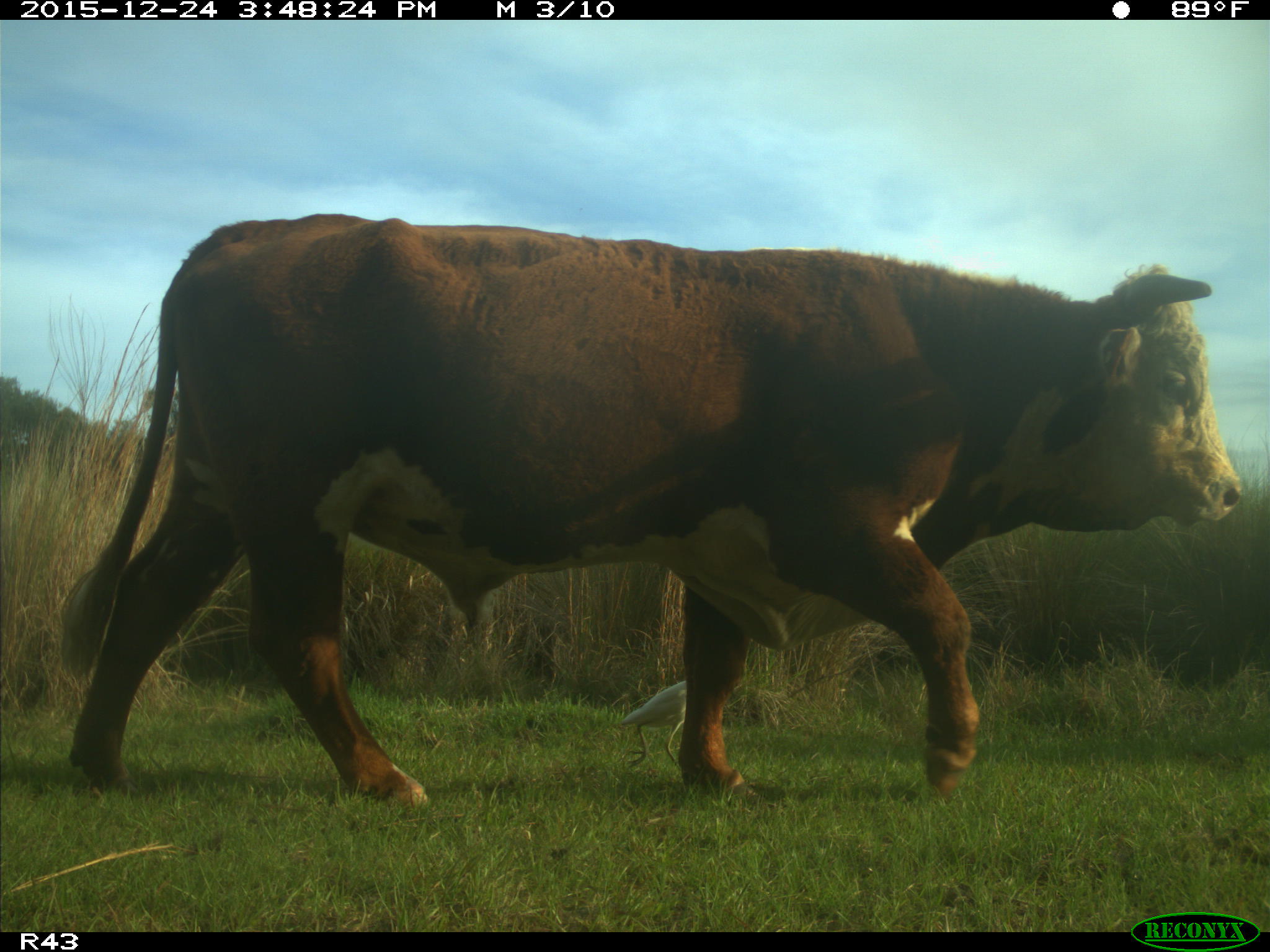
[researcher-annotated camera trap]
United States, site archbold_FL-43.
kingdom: Animalia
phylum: Chordata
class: Mammalia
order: Artiodactyla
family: Bovidae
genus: Bos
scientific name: Bos taurus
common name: domestic cow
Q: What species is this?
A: Bos taurus (domestic cow).